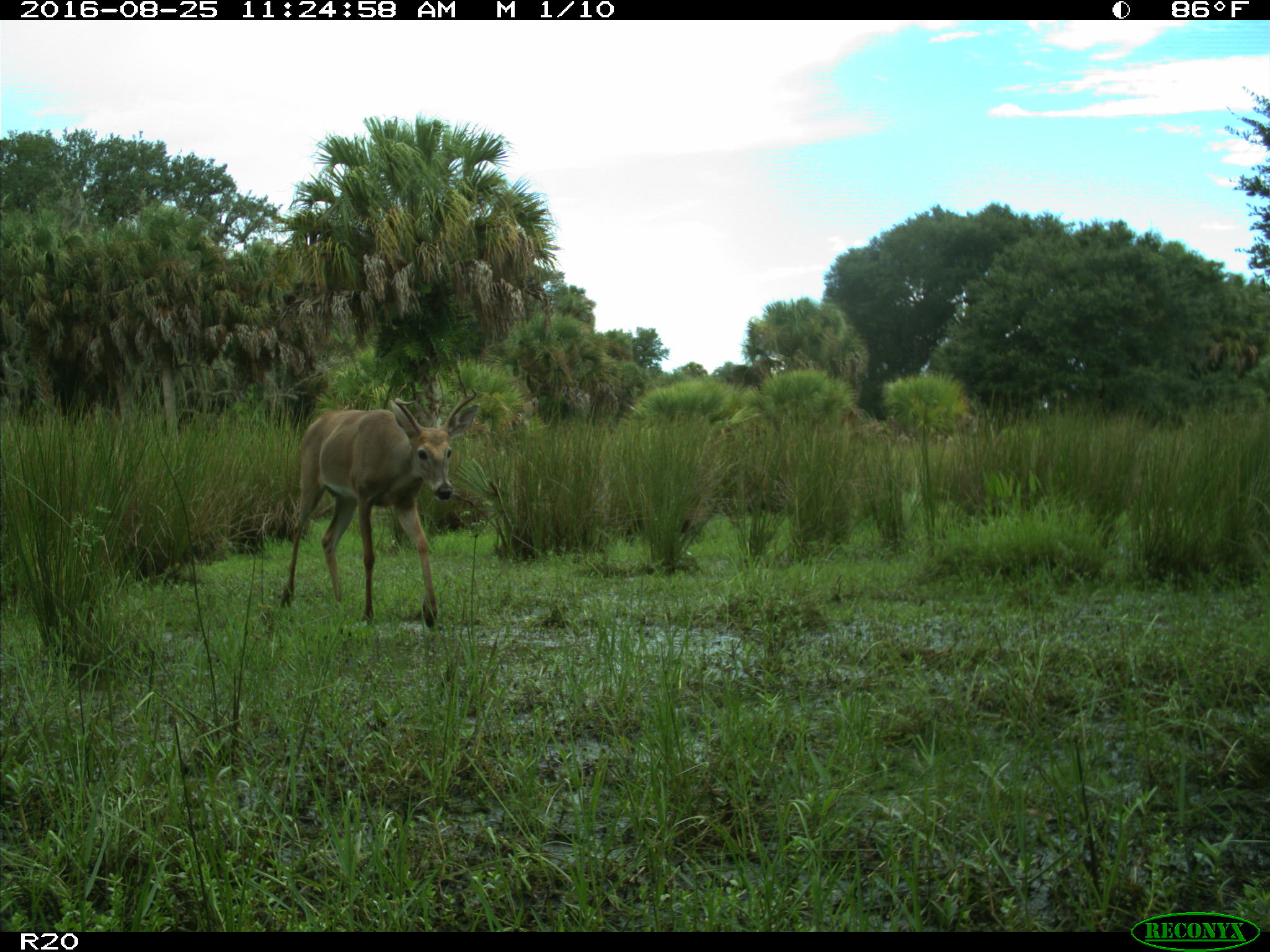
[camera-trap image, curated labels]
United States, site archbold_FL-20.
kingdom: Animalia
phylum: Chordata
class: Mammalia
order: Artiodactyla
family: Cervidae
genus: Odocoileus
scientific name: Odocoileus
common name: deer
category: unidentified deer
Unidentified deer (deer) (Odocoileus).